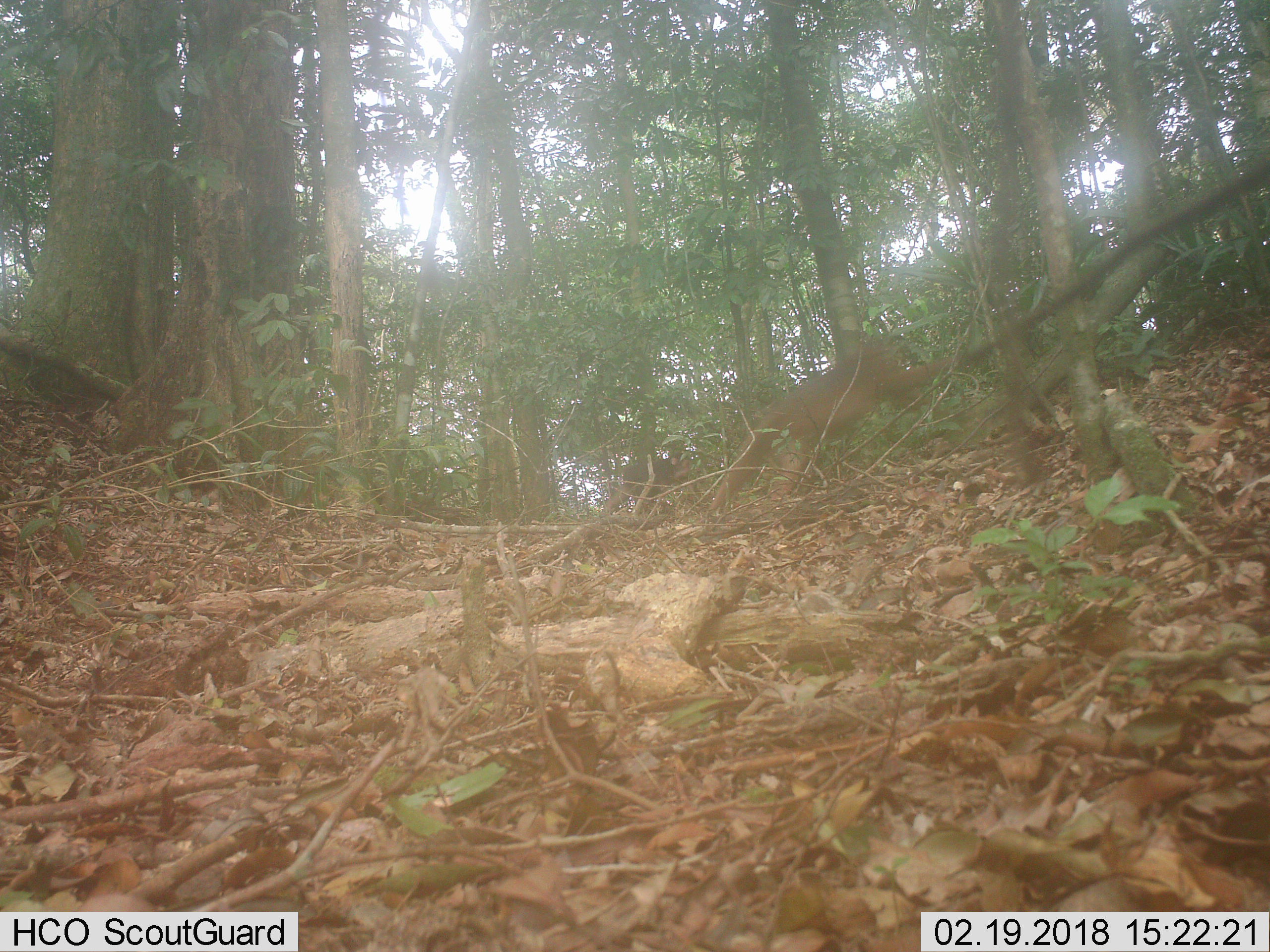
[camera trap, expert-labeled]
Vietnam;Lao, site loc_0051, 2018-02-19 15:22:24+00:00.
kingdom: Animalia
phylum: Chordata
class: Mammalia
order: Primates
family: Cercopithecidae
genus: Macaca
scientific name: Macaca arctoides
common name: stump-tailed macaque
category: stump tailed macaque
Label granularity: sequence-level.